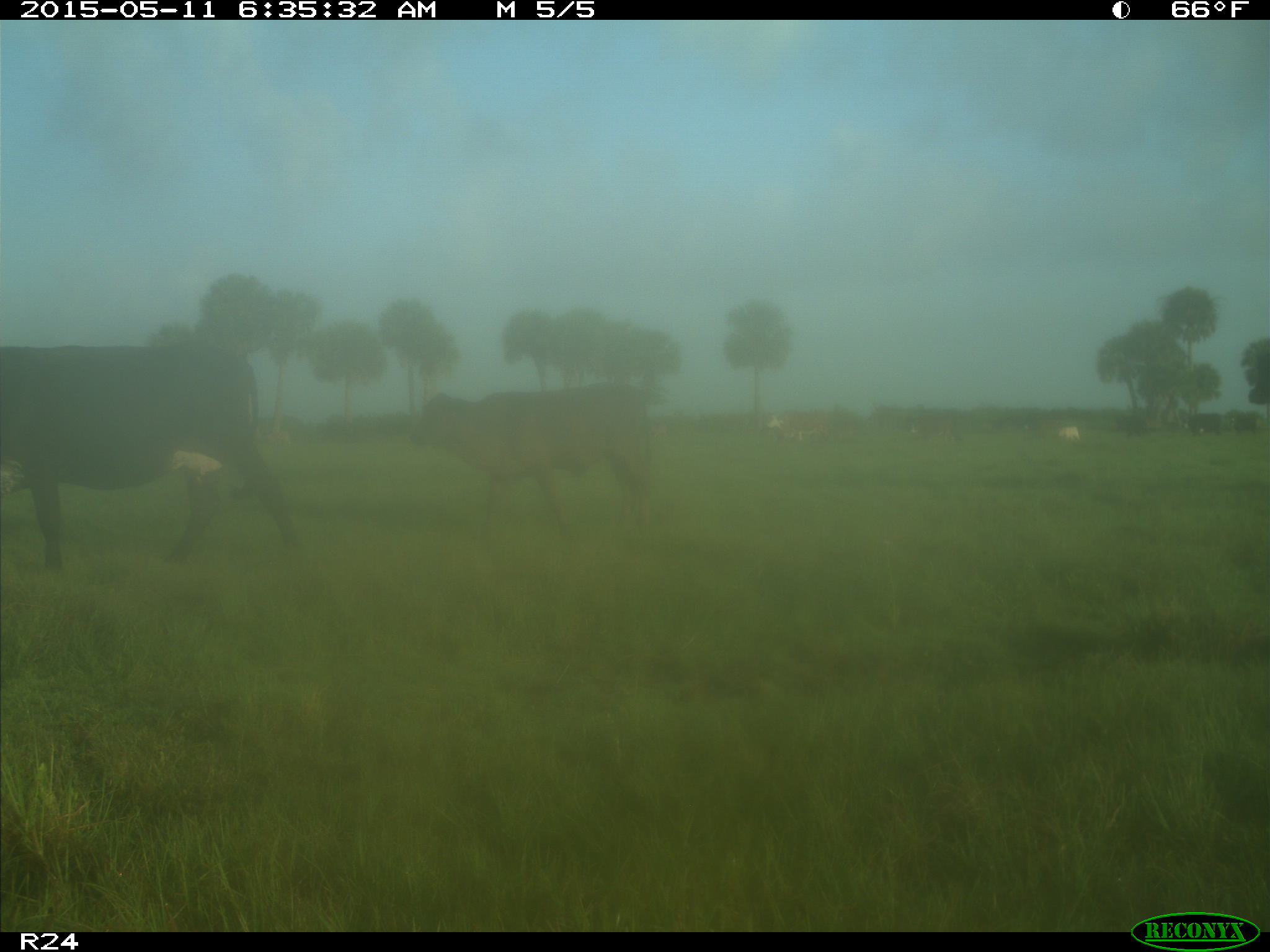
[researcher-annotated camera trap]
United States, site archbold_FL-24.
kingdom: Animalia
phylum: Chordata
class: Mammalia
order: Artiodactyla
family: Bovidae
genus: Bos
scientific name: Bos taurus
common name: domestic cow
Bos taurus (domestic cow).